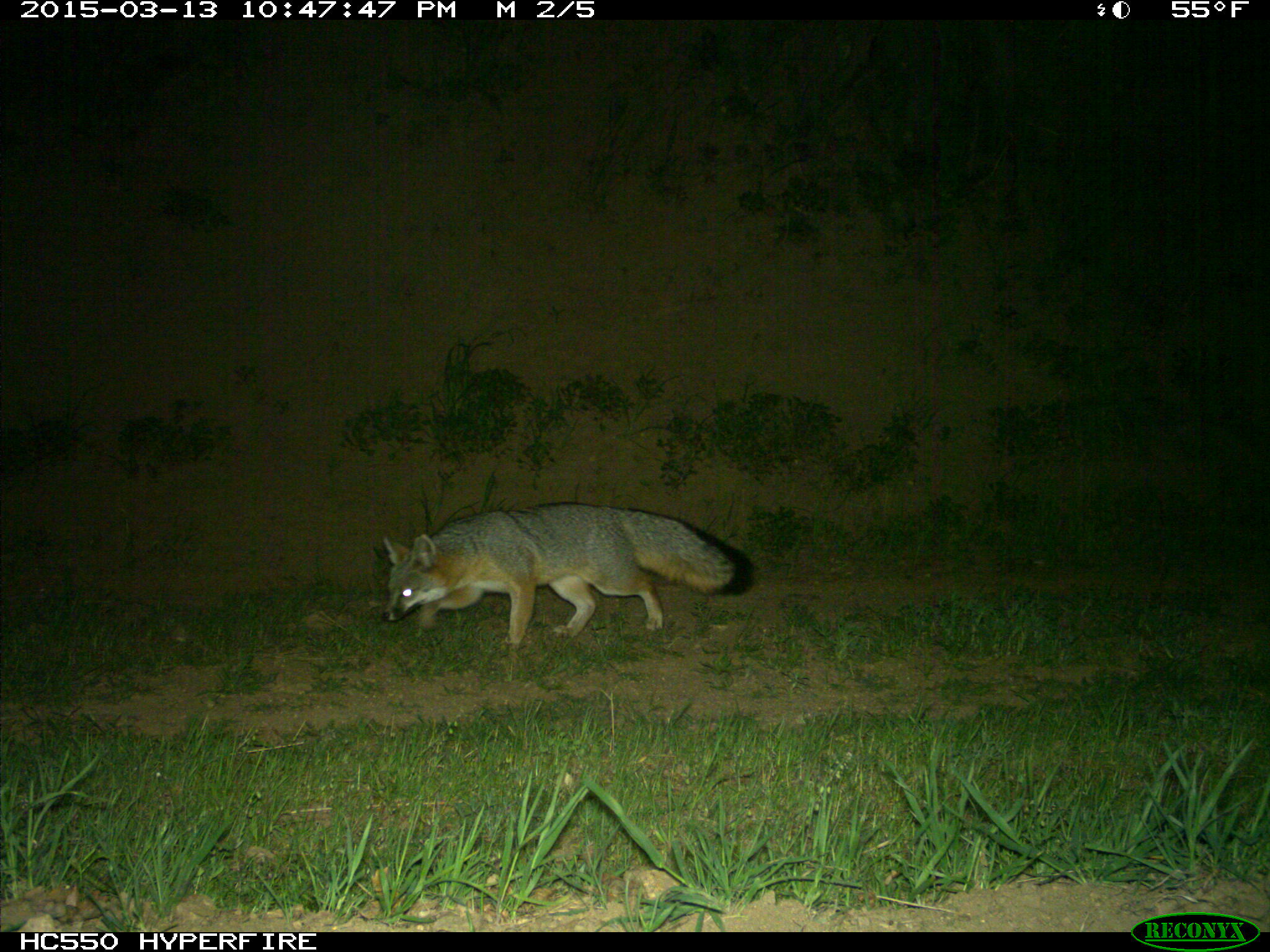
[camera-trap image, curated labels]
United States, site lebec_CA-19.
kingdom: Animalia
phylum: Chordata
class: Mammalia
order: Carnivora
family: Canidae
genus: Urocyon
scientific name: Urocyon cinereoargenteus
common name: gray fox